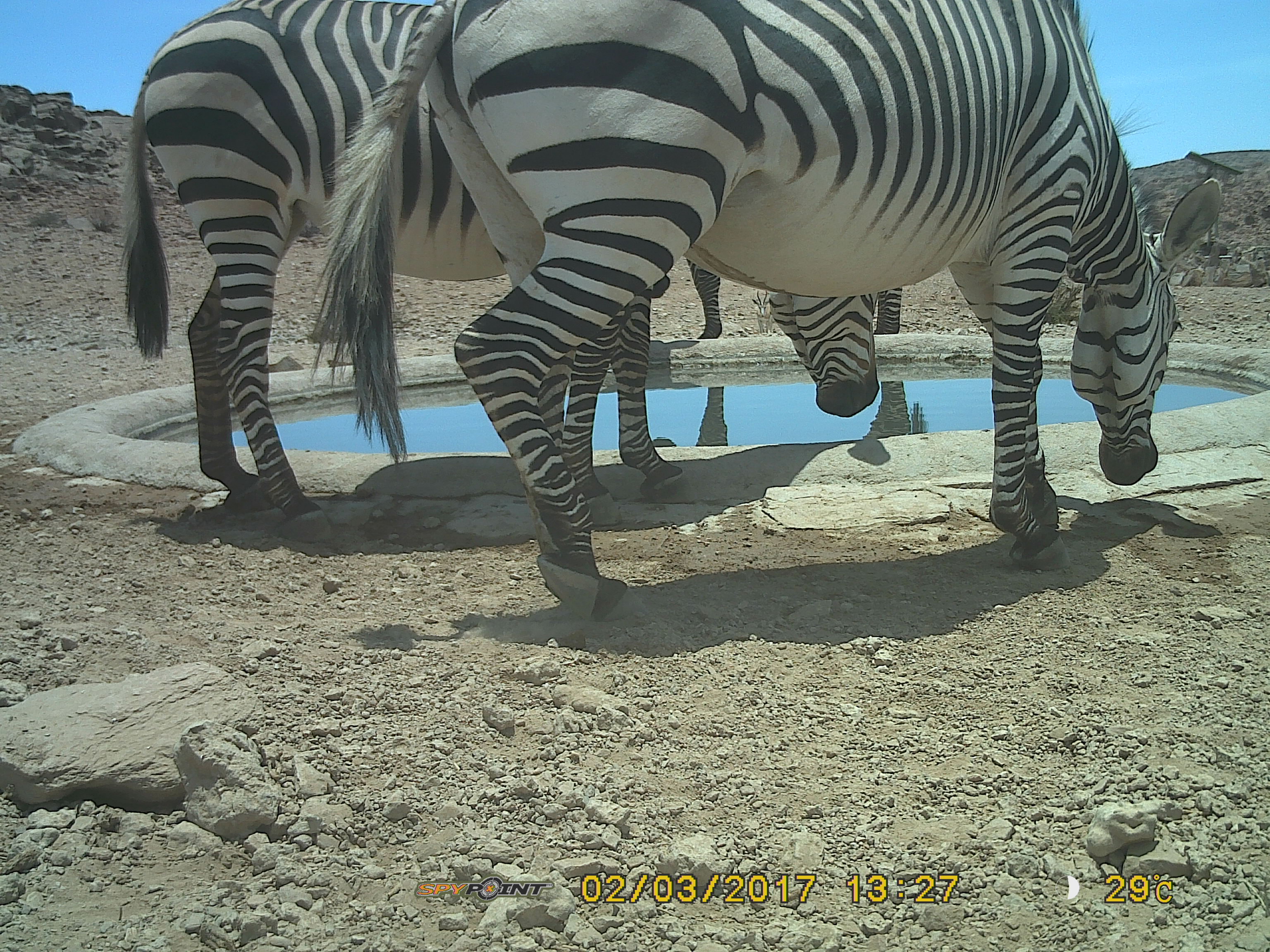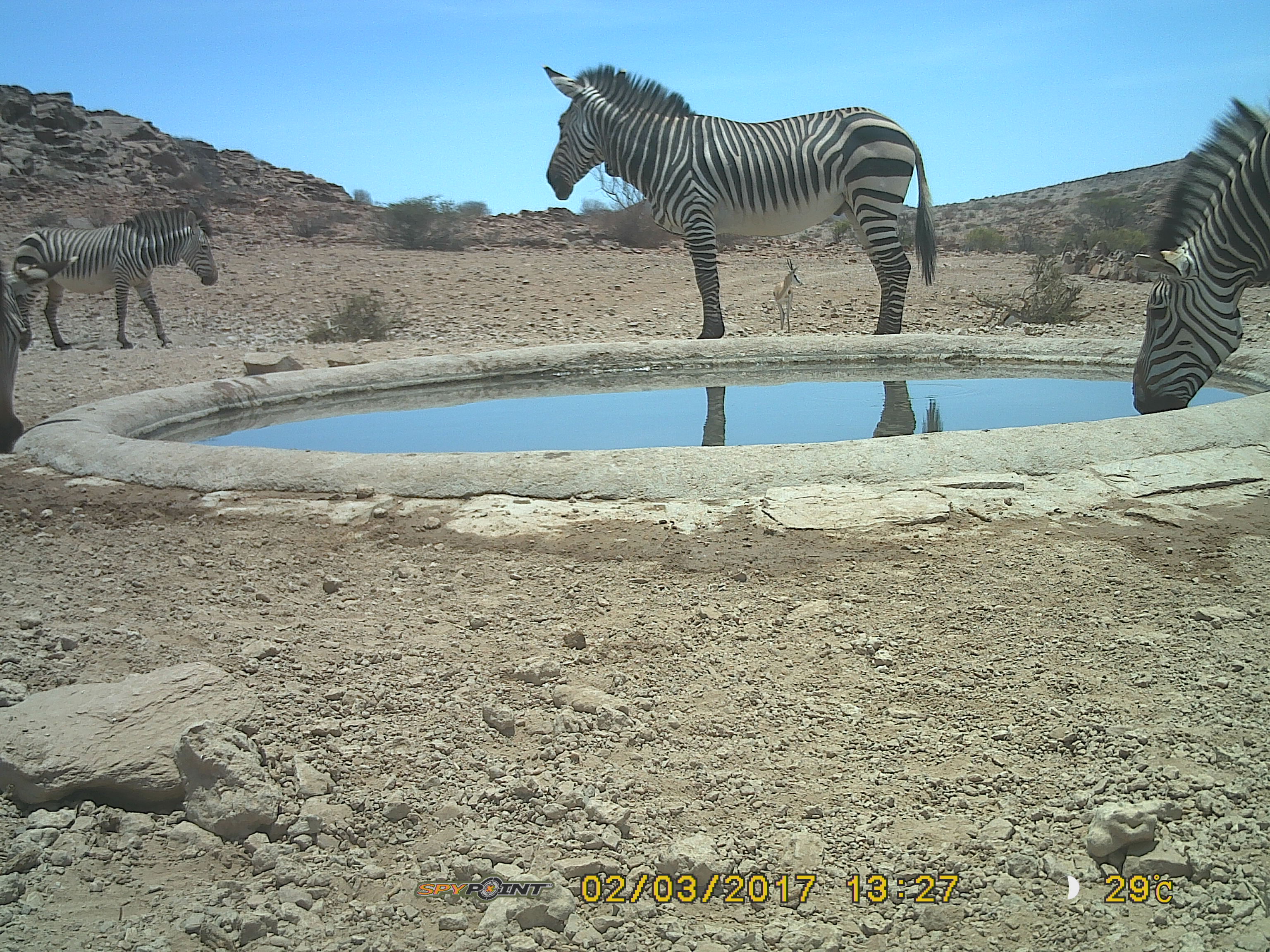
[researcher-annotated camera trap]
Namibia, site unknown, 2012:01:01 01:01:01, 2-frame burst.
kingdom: Animalia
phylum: Chordata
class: Mammalia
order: Perissodactyla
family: Equidae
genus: Equus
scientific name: Equus zebra hartmannae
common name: hartmann's mountain zebra